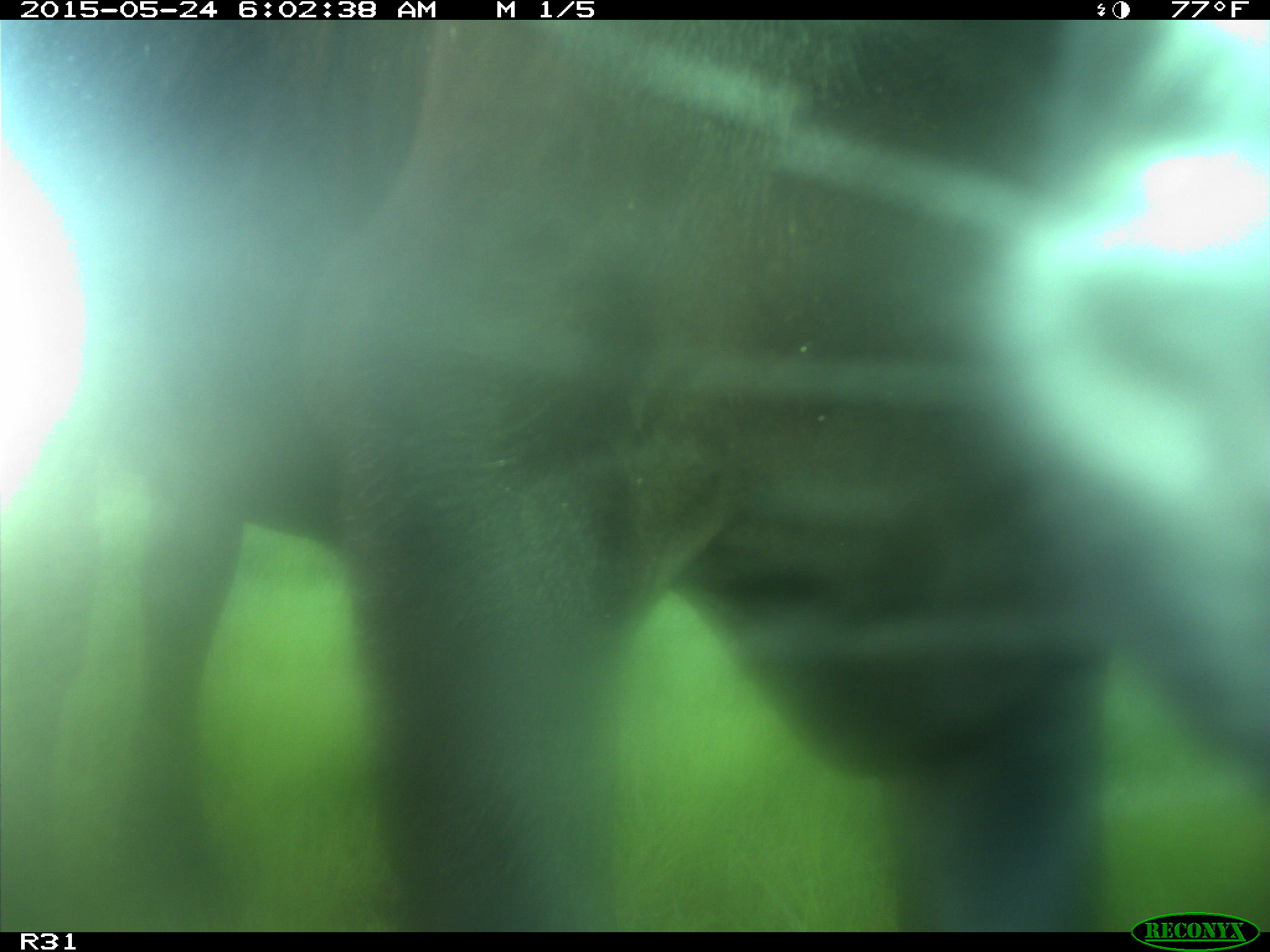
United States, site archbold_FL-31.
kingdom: Animalia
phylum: Chordata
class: Mammalia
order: Artiodactyla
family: Bovidae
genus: Bos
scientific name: Bos taurus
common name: domestic cow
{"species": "Bos taurus (domestic cow)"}